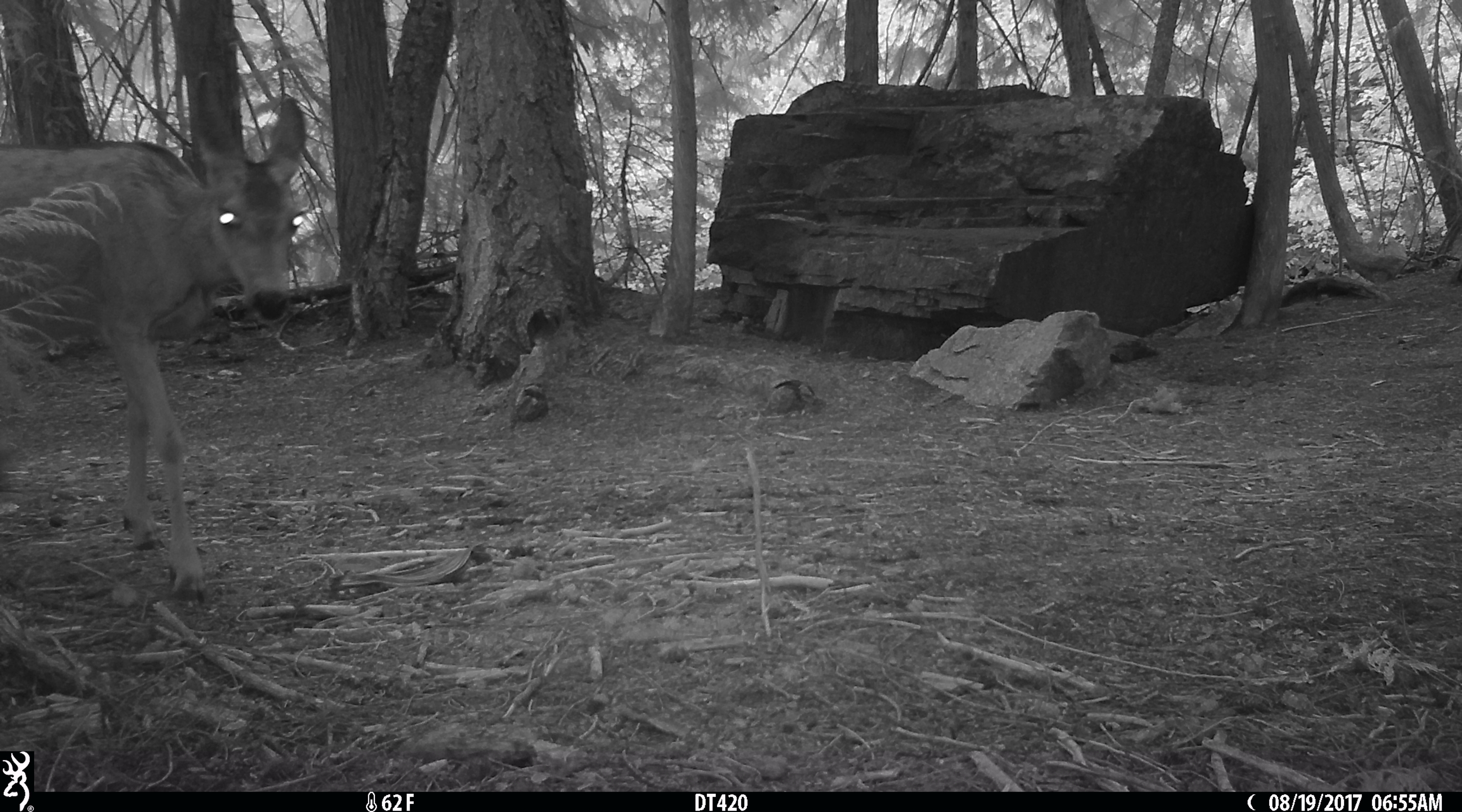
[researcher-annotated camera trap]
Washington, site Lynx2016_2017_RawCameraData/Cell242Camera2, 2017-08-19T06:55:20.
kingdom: Animalia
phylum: Chordata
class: Mammalia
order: Artiodactyla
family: Cervidae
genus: Odocoileus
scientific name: Odocoileus hemionus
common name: mule deer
Odocoileus hemionus (mule deer). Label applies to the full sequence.